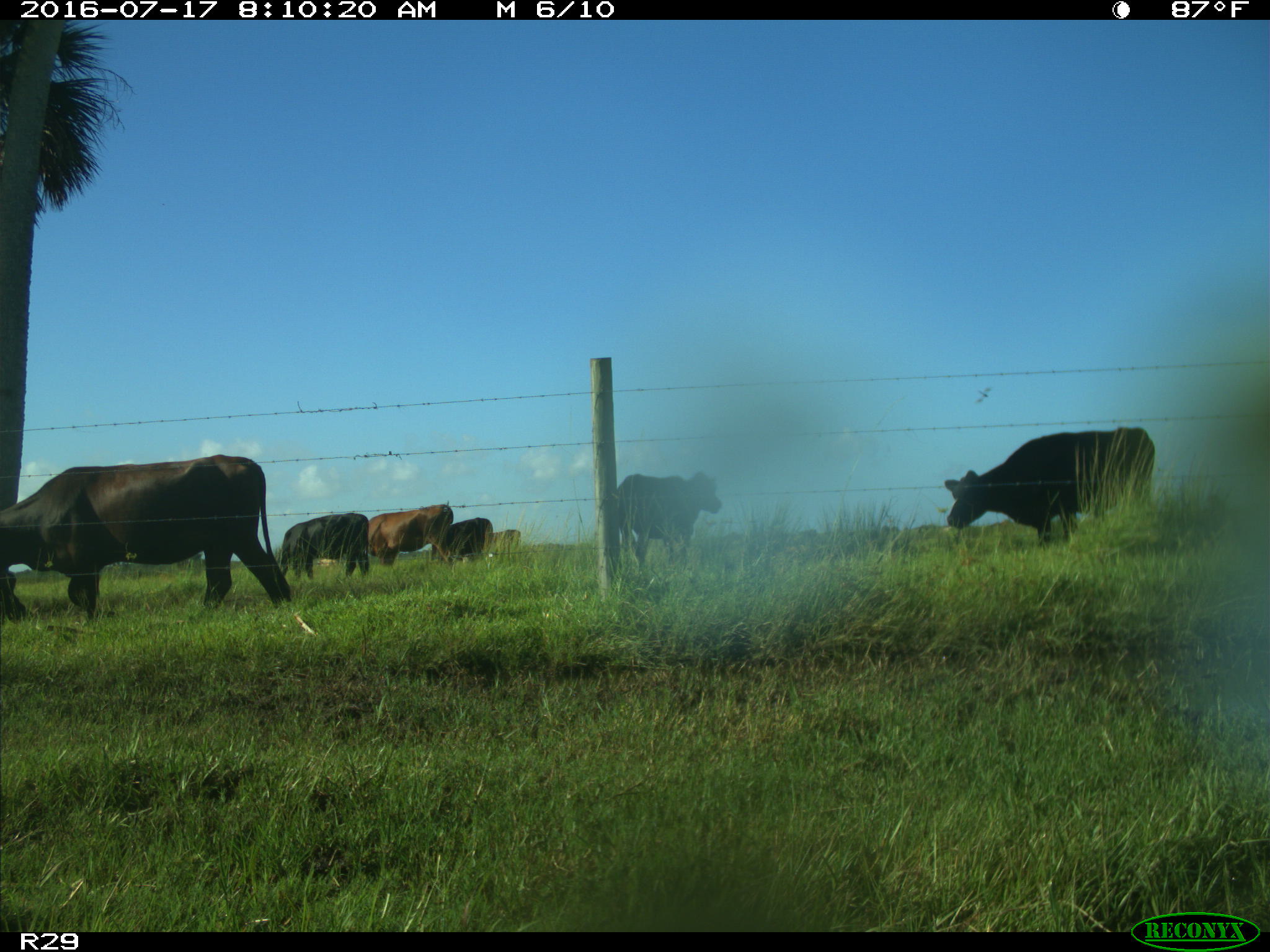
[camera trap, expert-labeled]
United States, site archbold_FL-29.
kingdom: Animalia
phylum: Chordata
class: Mammalia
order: Artiodactyla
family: Bovidae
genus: Bos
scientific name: Bos taurus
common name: domestic cow